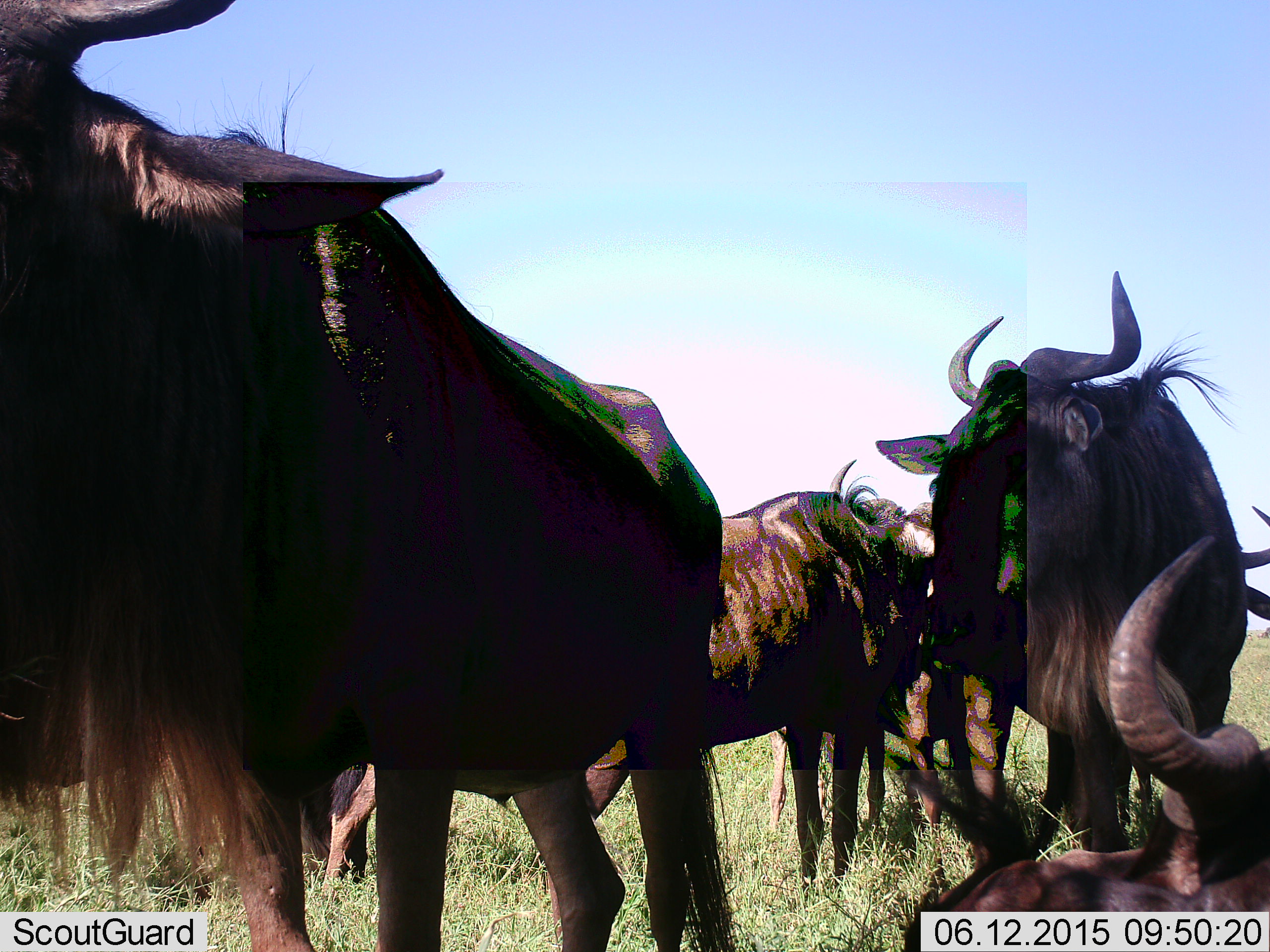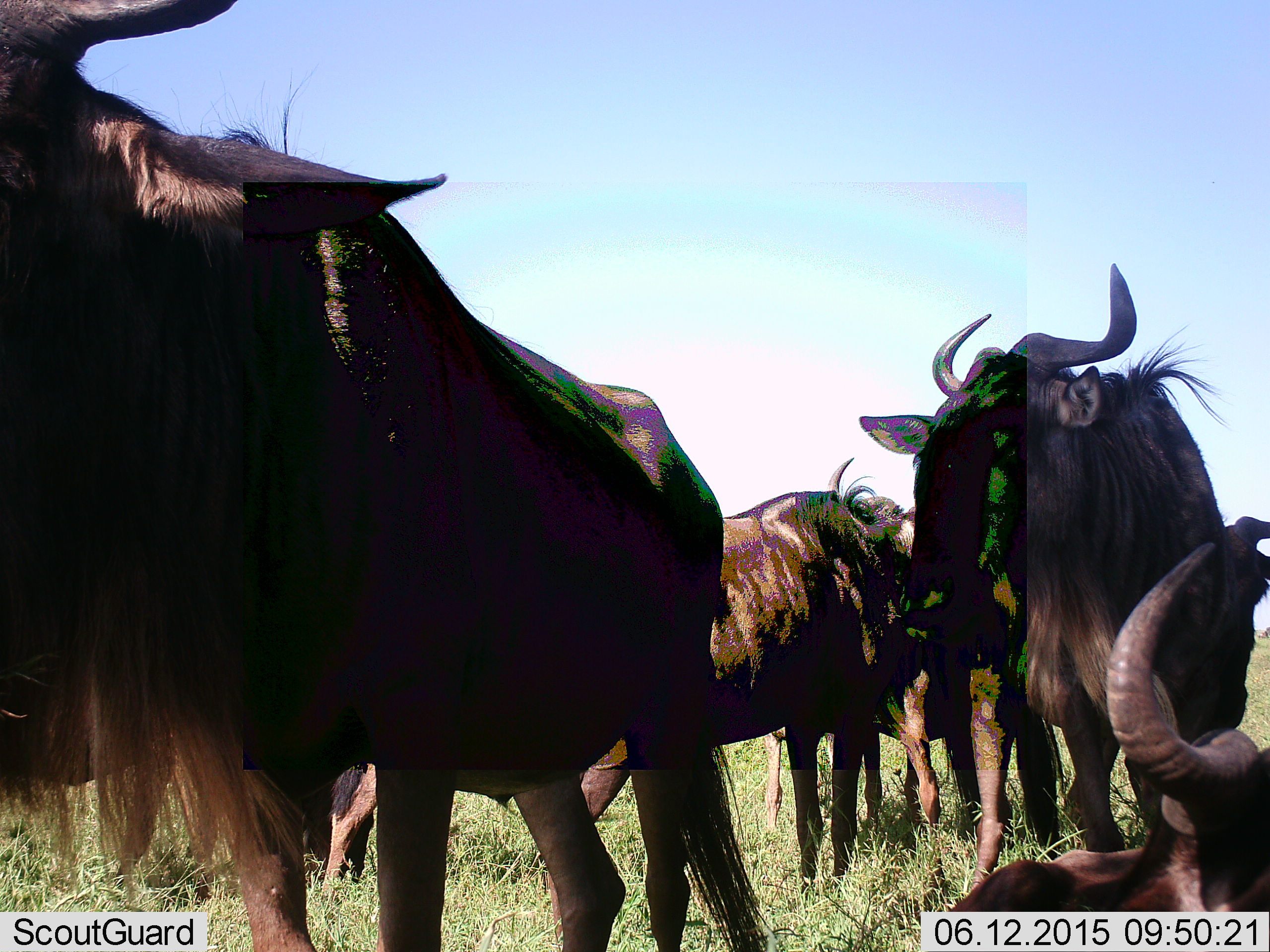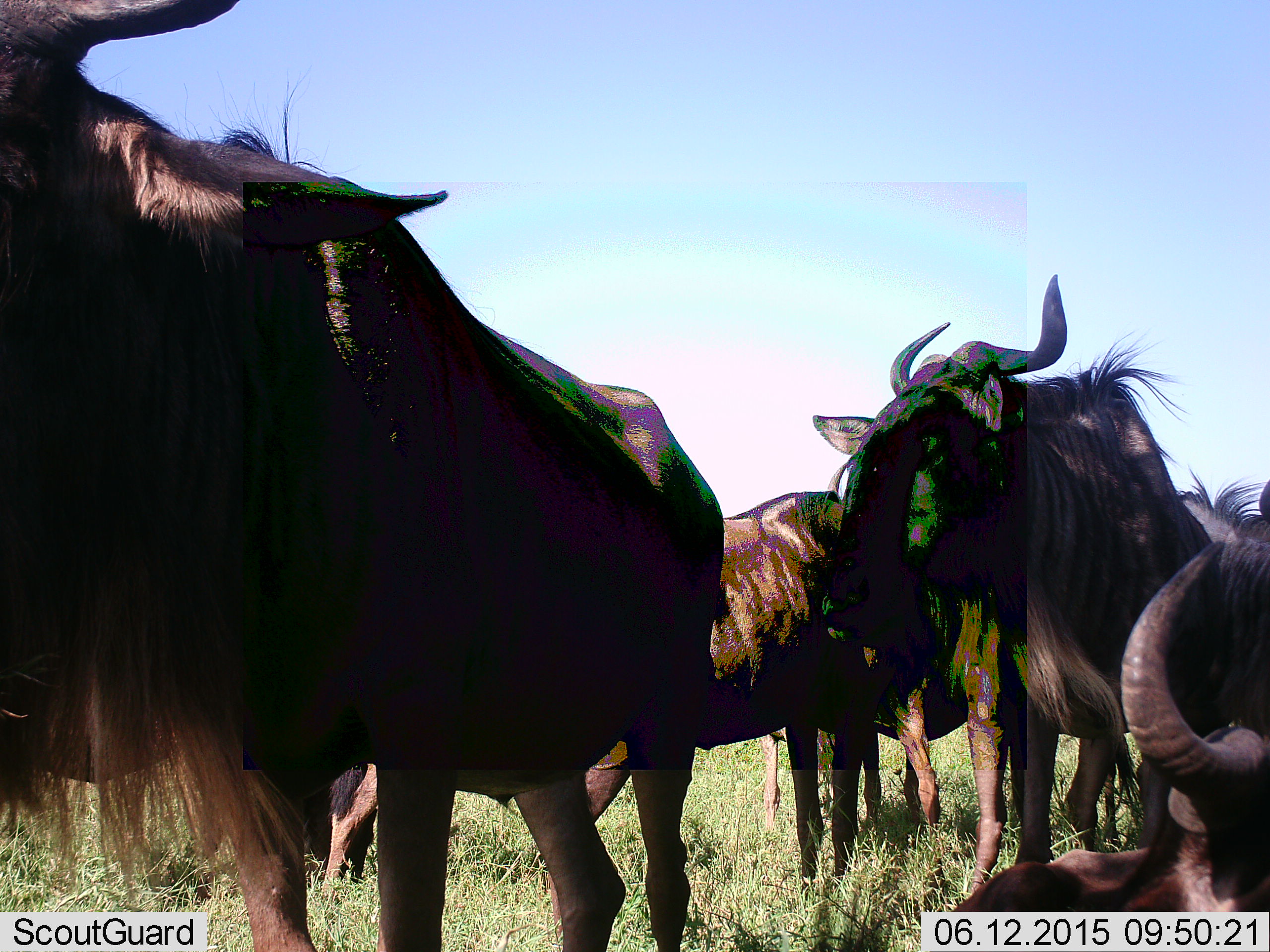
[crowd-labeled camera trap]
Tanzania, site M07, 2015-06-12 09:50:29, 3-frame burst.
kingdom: Animalia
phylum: Chordata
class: Mammalia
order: Artiodactyla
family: Bovidae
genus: Connochaetes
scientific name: Connochaetes taurinus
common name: blue wildebeest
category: wildebeest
Wildebeest (blue wildebeest) (Connochaetes taurinus), count 6. Behavior (volunteer vote fractions): standing 70%, resting 70%, moving 30%, interacting 10%. Young present (vote fraction): 0%. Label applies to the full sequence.